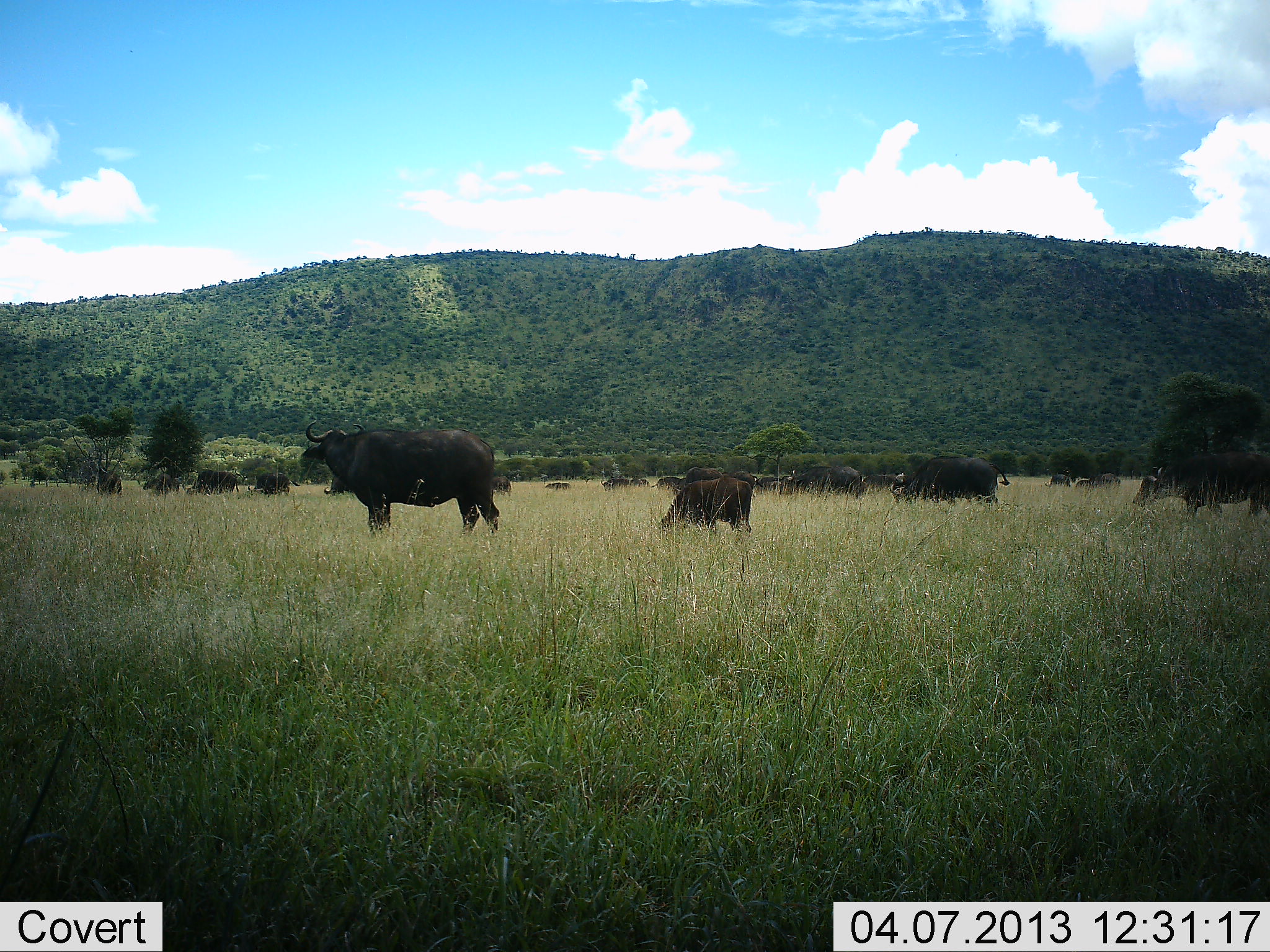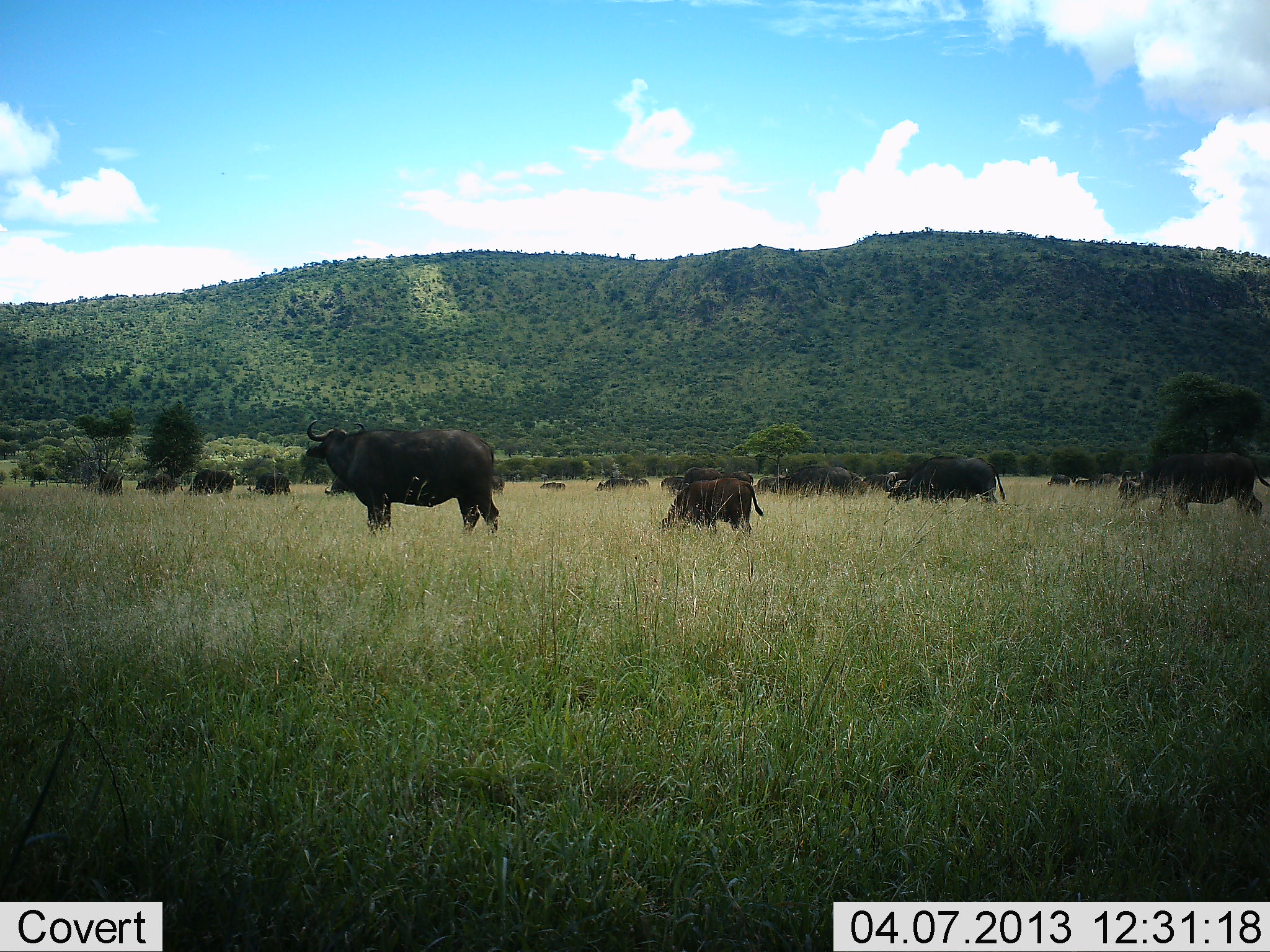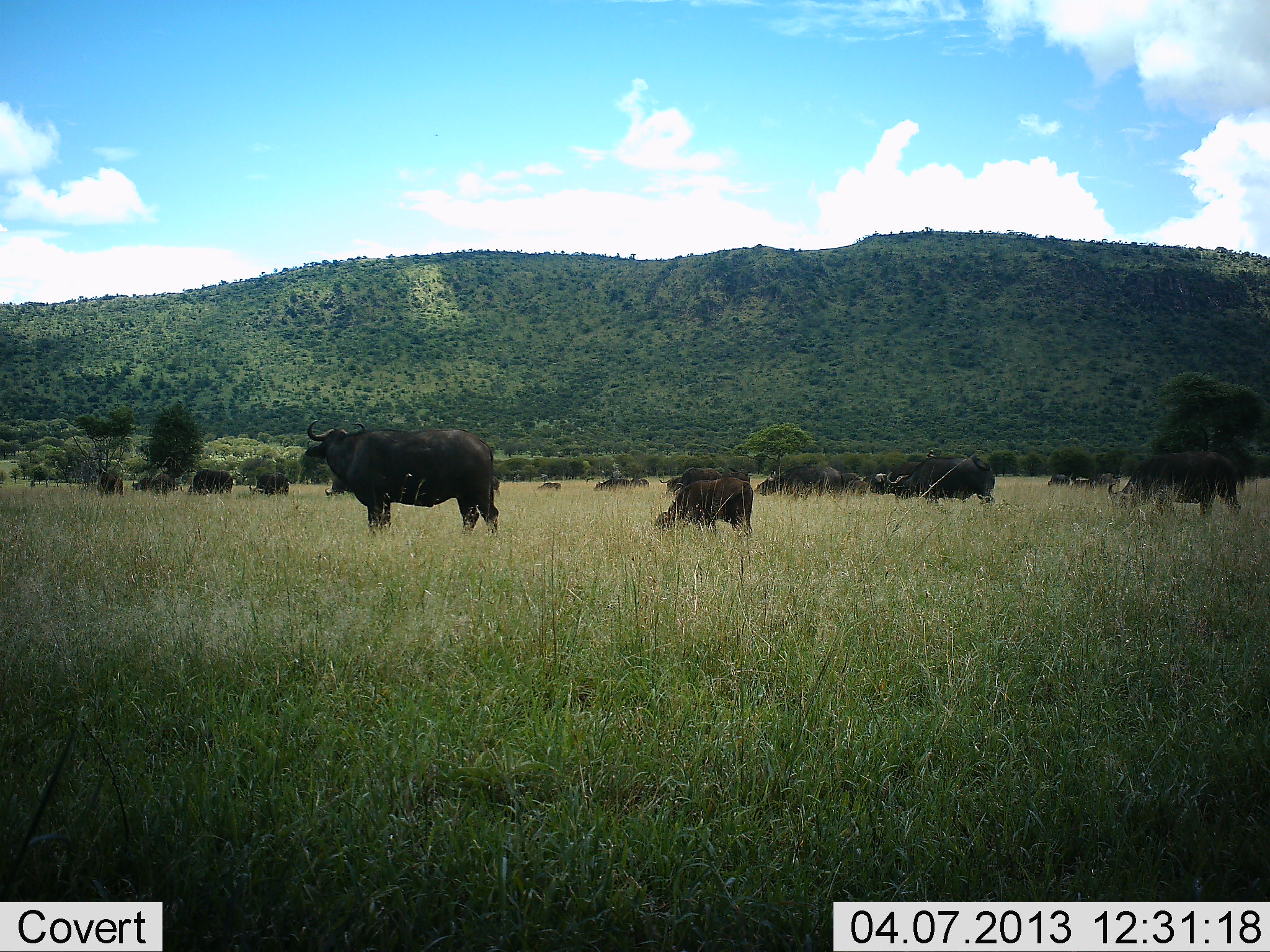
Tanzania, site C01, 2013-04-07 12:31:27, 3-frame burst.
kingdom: Animalia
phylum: Chordata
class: Mammalia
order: Artiodactyla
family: Bovidae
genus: Syncerus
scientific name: Syncerus caffer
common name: cape buffalo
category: buffalo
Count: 11-50.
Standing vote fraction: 60%.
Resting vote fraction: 0%.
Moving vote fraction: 70%.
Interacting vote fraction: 0%.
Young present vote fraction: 30%.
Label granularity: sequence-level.